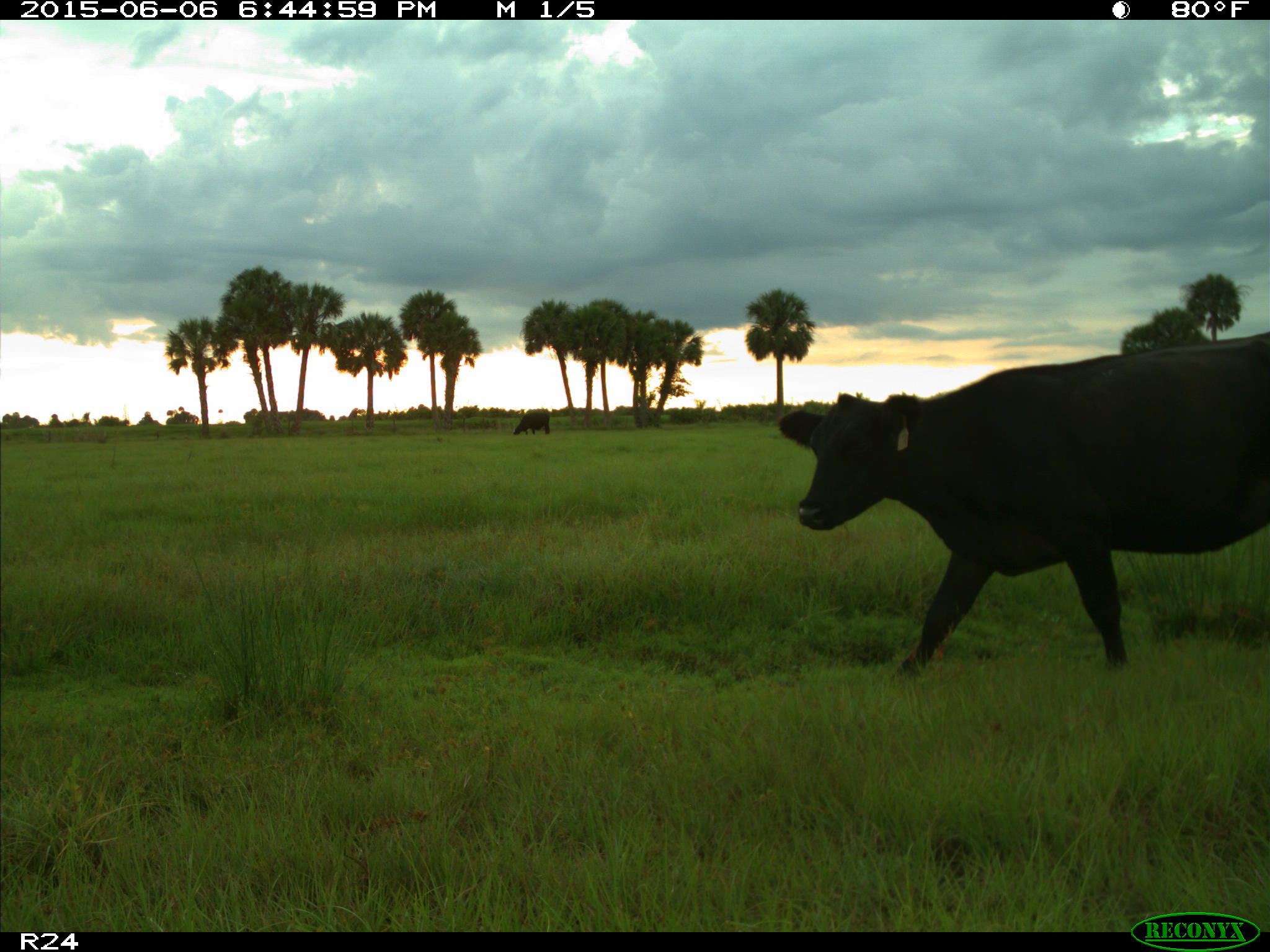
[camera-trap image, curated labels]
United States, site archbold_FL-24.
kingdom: Animalia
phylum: Chordata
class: Mammalia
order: Artiodactyla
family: Bovidae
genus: Bos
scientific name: Bos taurus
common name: domestic cow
Bos taurus (domestic cow).